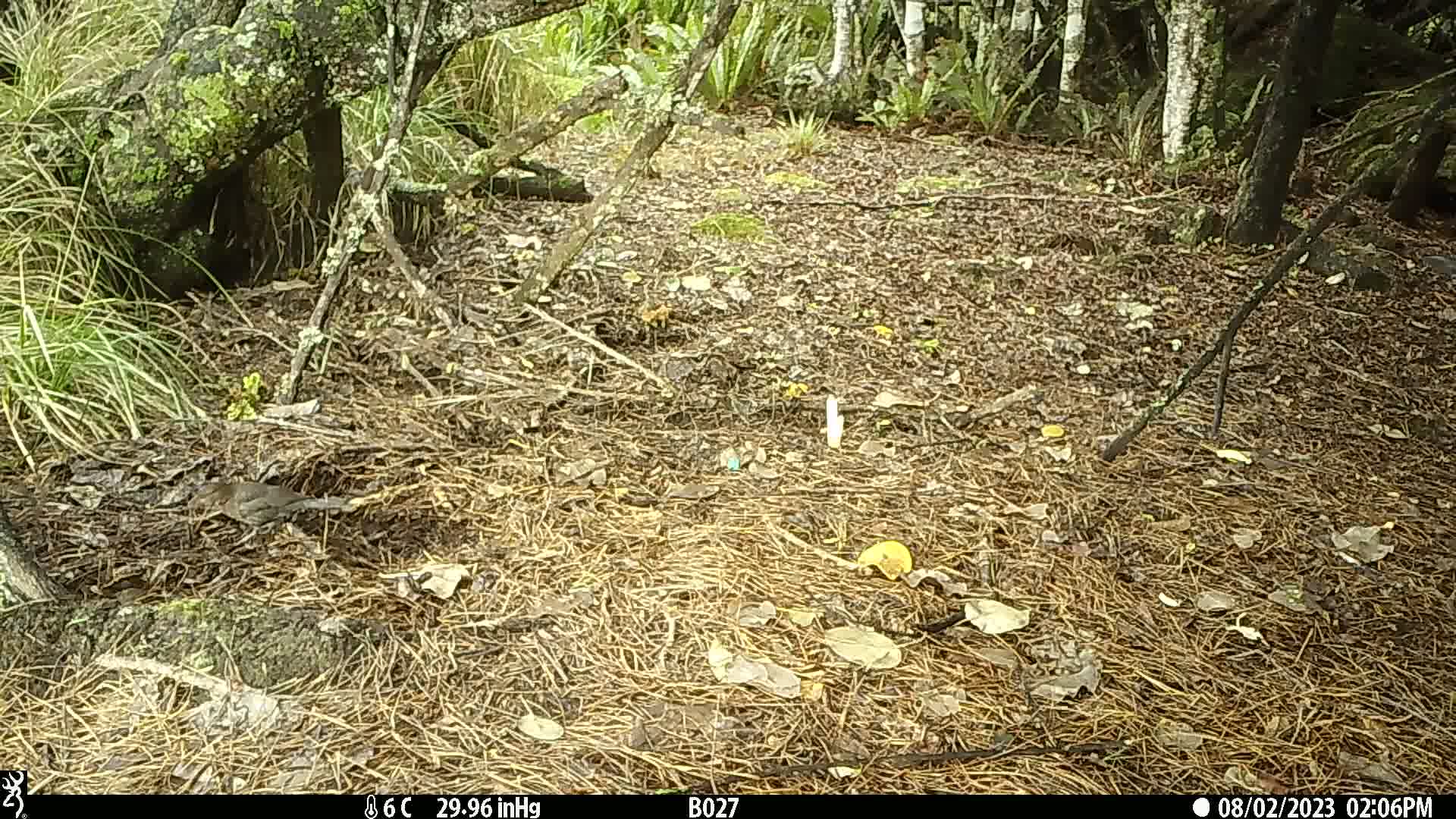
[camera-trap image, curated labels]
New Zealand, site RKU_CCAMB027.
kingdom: Animalia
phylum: Chordata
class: Aves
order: Passeriformes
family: Turdidae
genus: Turdus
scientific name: Turdus merula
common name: eurasian blackbird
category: blackbird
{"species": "blackbird (eurasian blackbird) (Turdus merula)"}